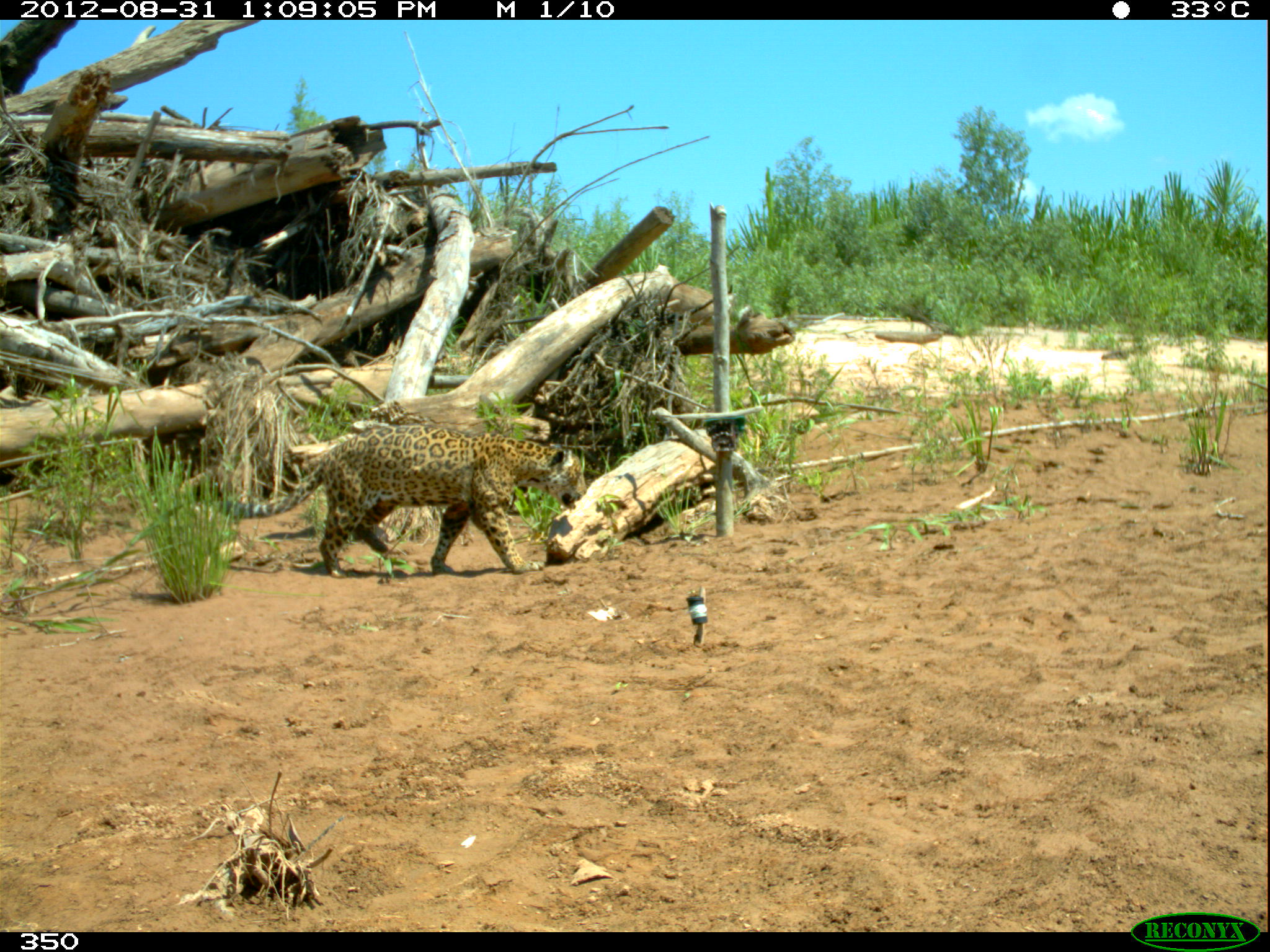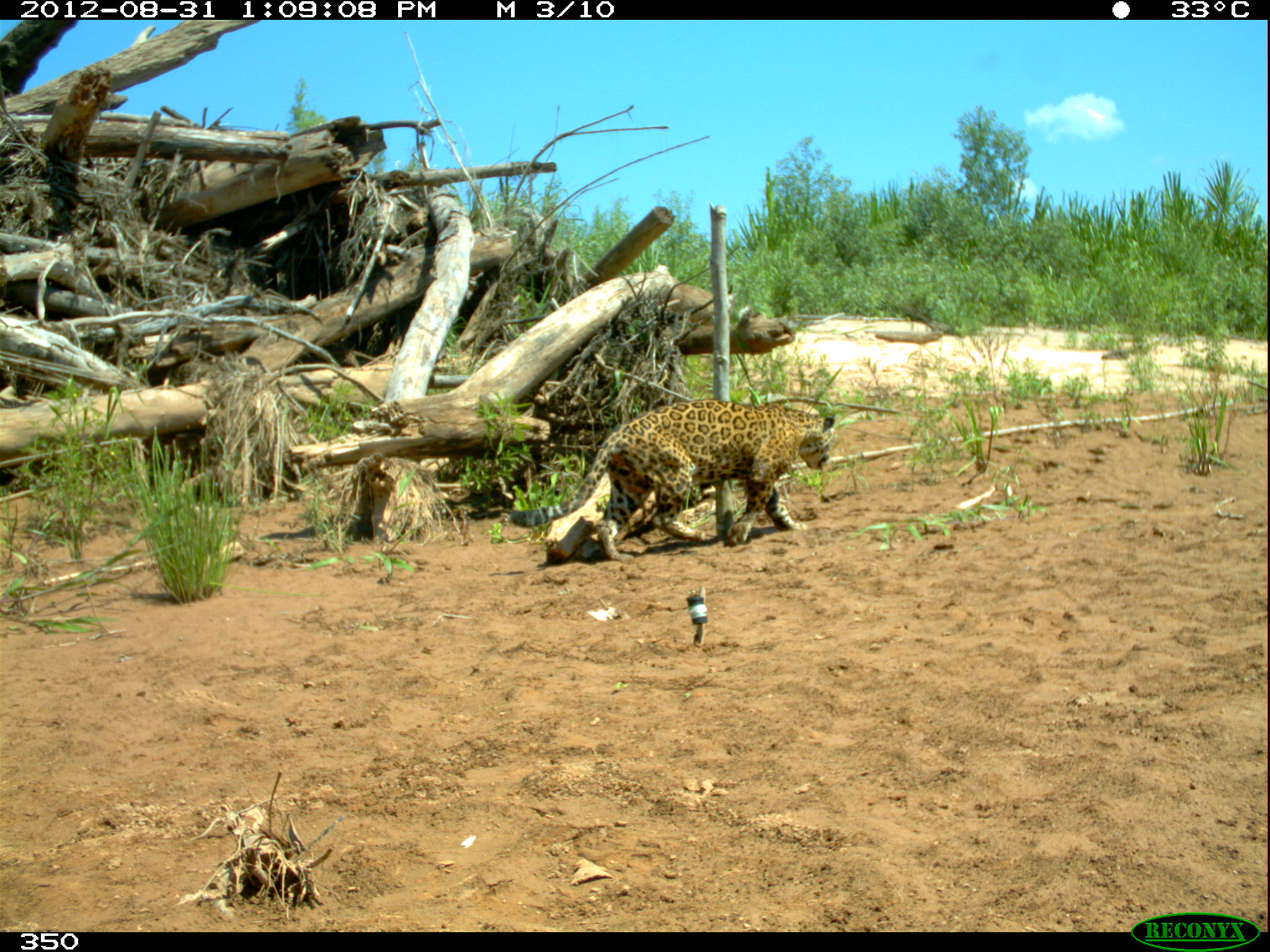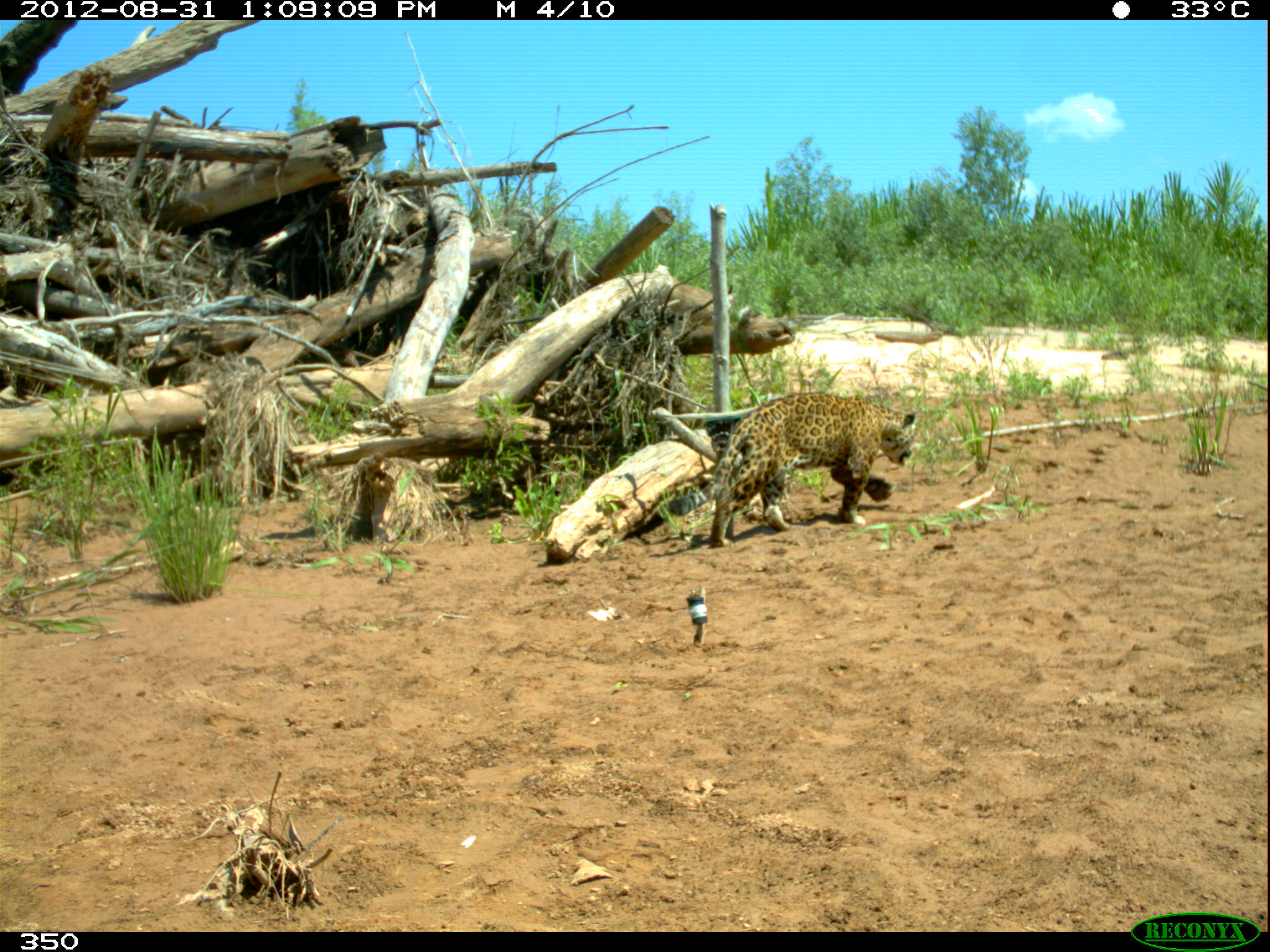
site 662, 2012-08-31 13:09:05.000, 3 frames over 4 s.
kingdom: Animalia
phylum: Chordata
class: Mammalia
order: Carnivora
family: Felidae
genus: Panthera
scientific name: Panthera onca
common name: jaguar